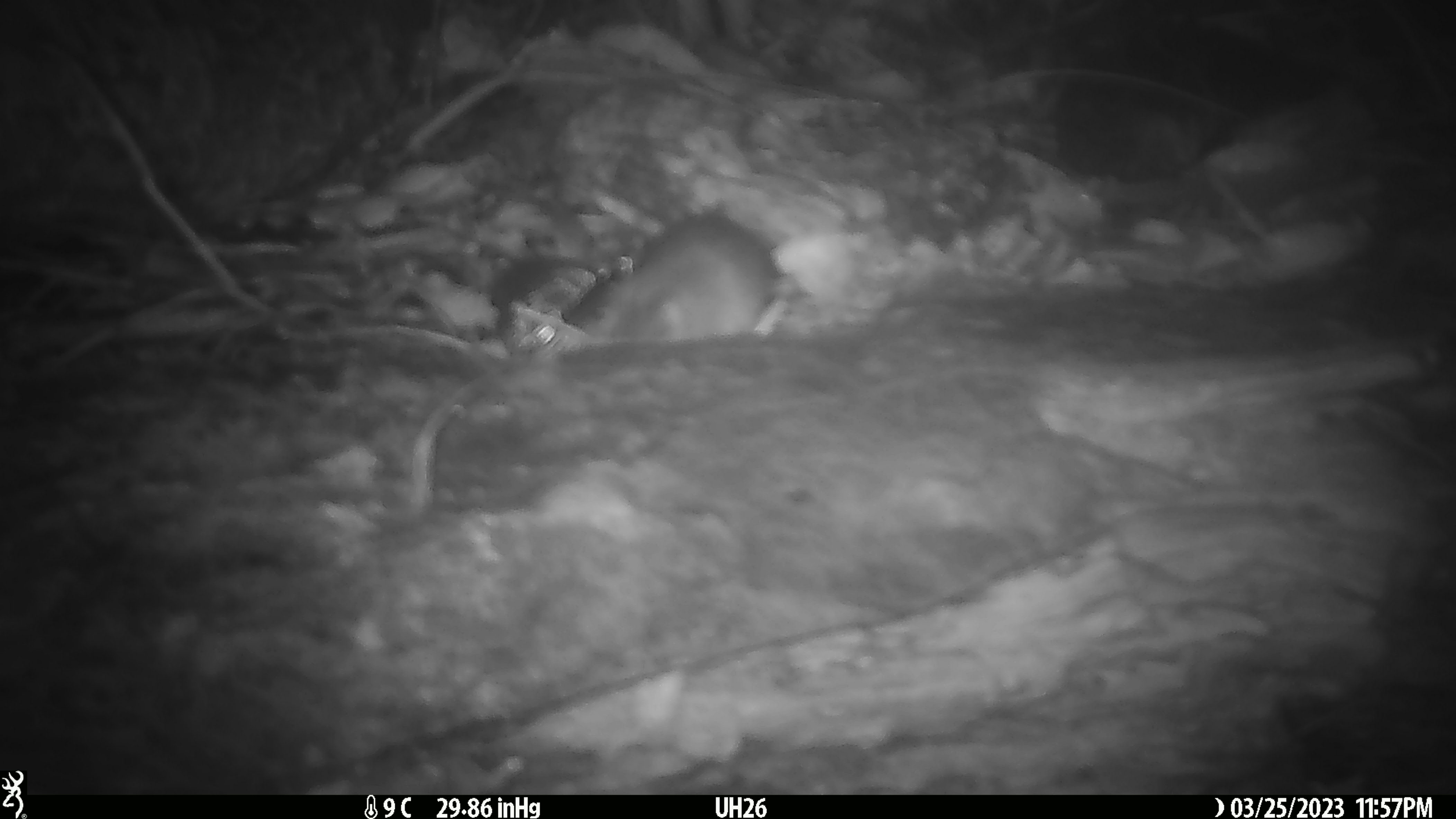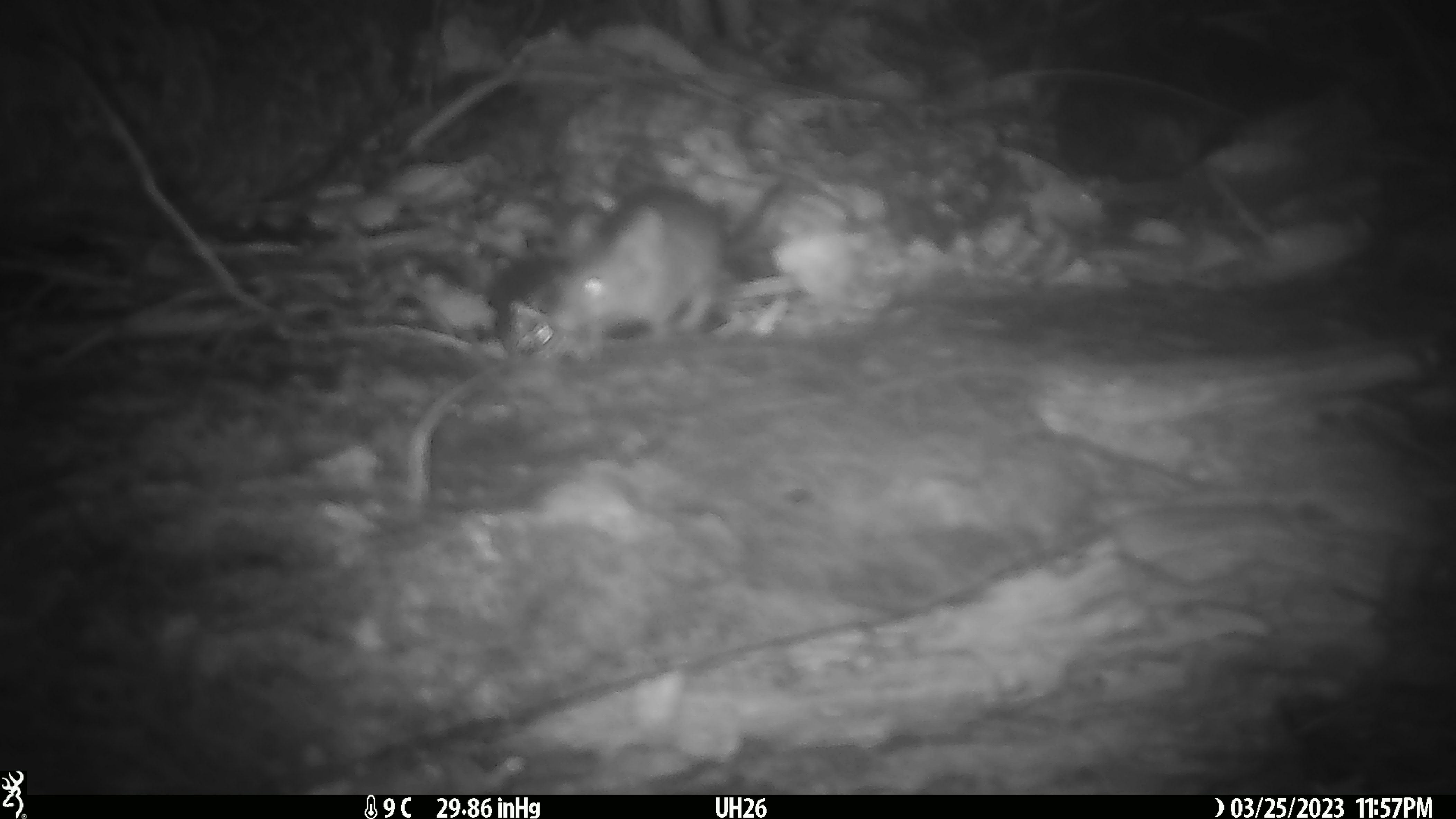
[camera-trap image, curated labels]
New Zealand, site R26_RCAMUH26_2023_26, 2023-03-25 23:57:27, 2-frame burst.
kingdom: Animalia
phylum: Chordata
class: Mammalia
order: Rodentia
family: Muridae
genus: Mus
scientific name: Mus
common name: mouse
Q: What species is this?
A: Mouse (Mus).